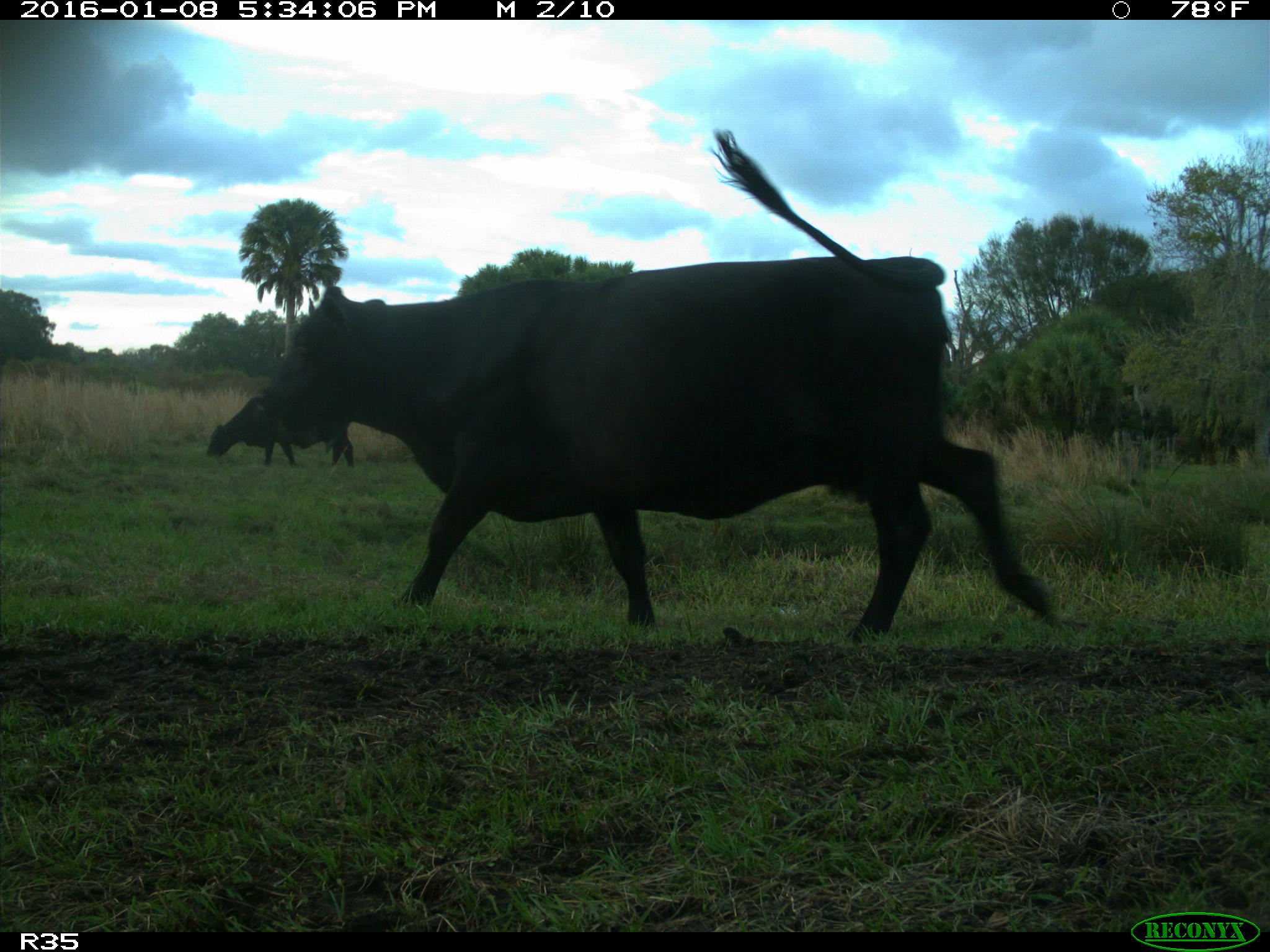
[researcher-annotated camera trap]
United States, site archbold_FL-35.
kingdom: Animalia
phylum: Chordata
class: Mammalia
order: Artiodactyla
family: Bovidae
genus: Bos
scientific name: Bos taurus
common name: domestic cow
Bos taurus (domestic cow).